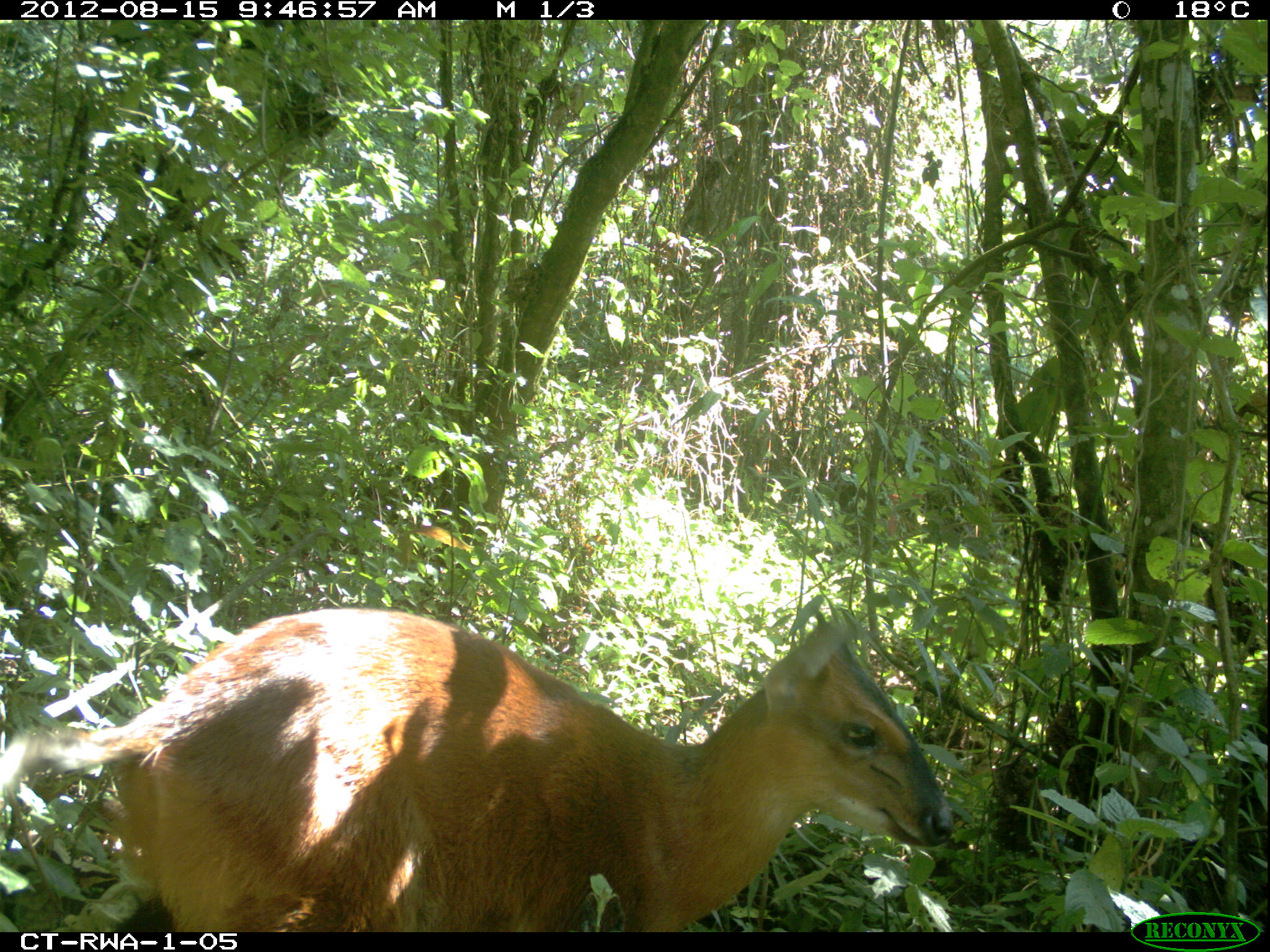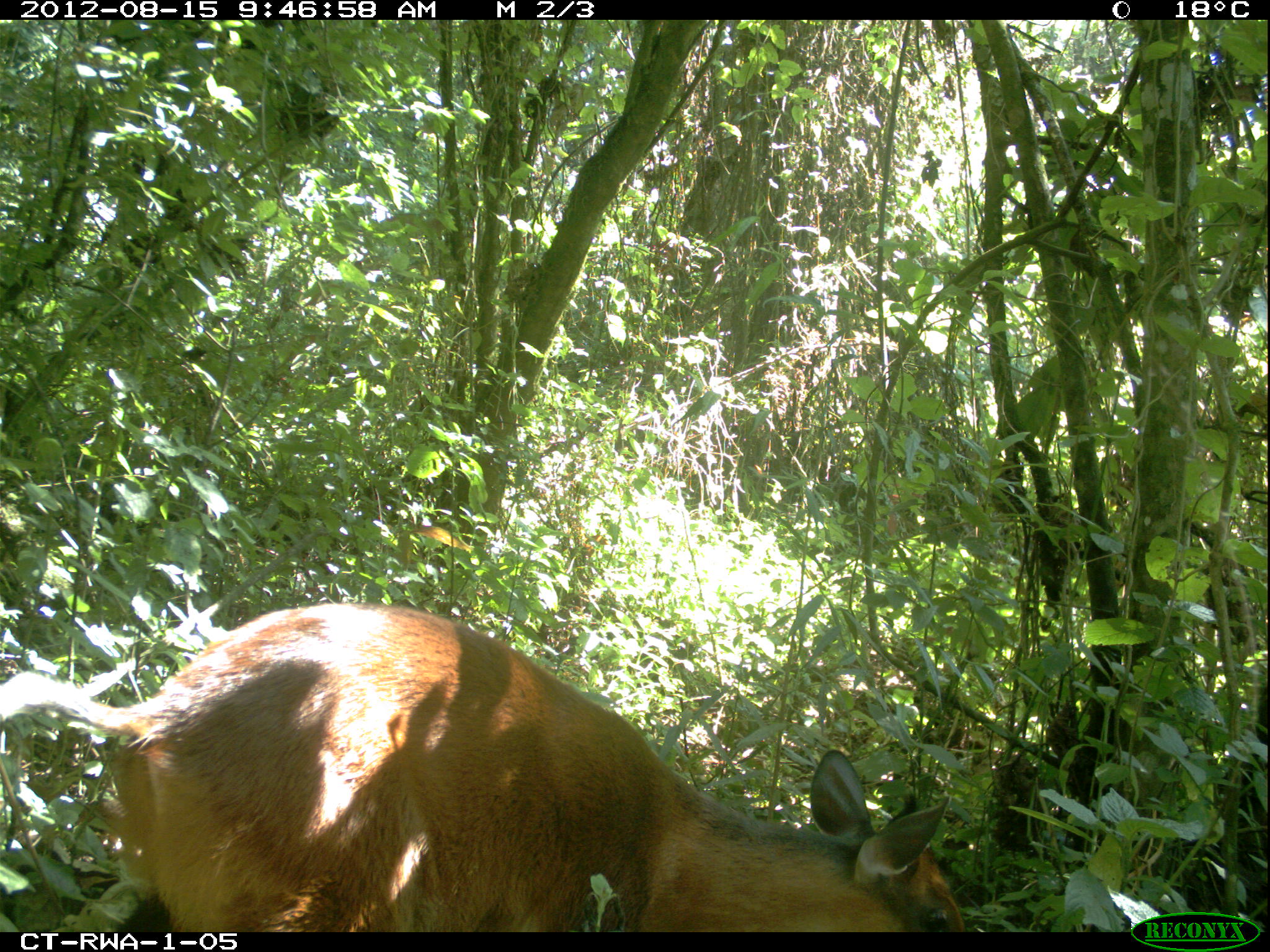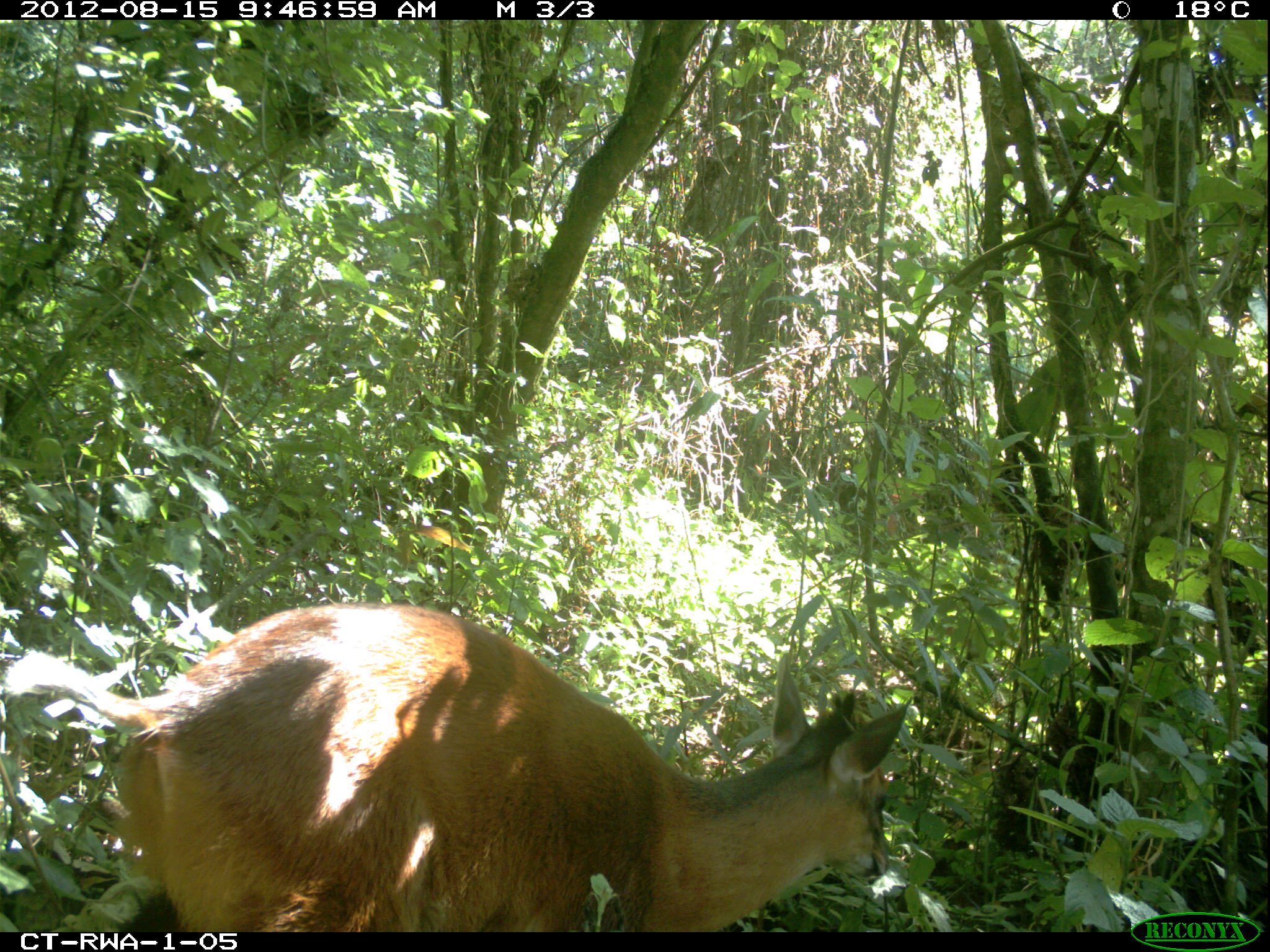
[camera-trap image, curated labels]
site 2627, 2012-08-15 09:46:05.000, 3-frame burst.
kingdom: Animalia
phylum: Chordata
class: Mammalia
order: Artiodactyla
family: Bovidae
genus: Cephalophus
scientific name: Cephalophus nigrifrons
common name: black-fronted duiker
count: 1